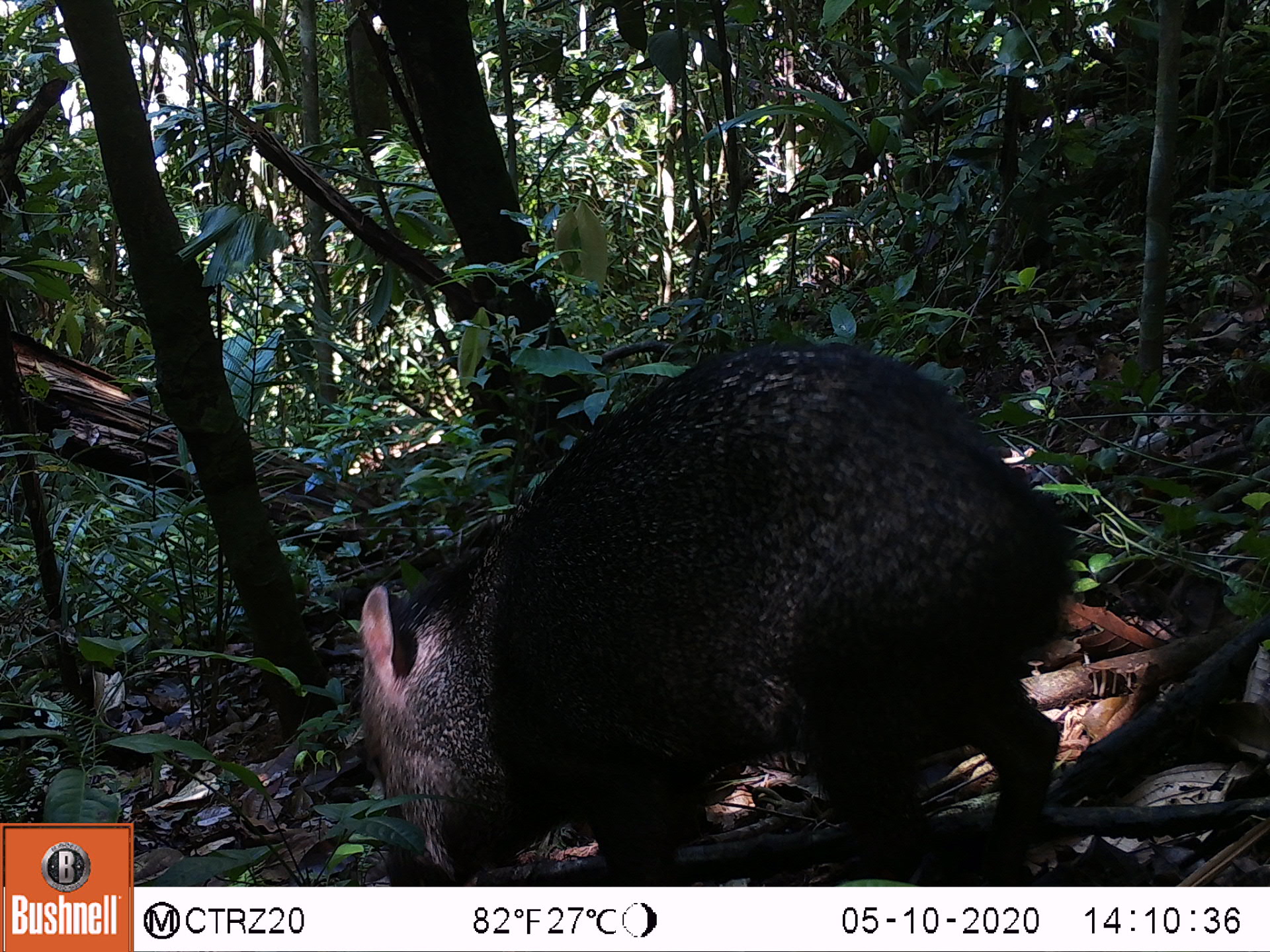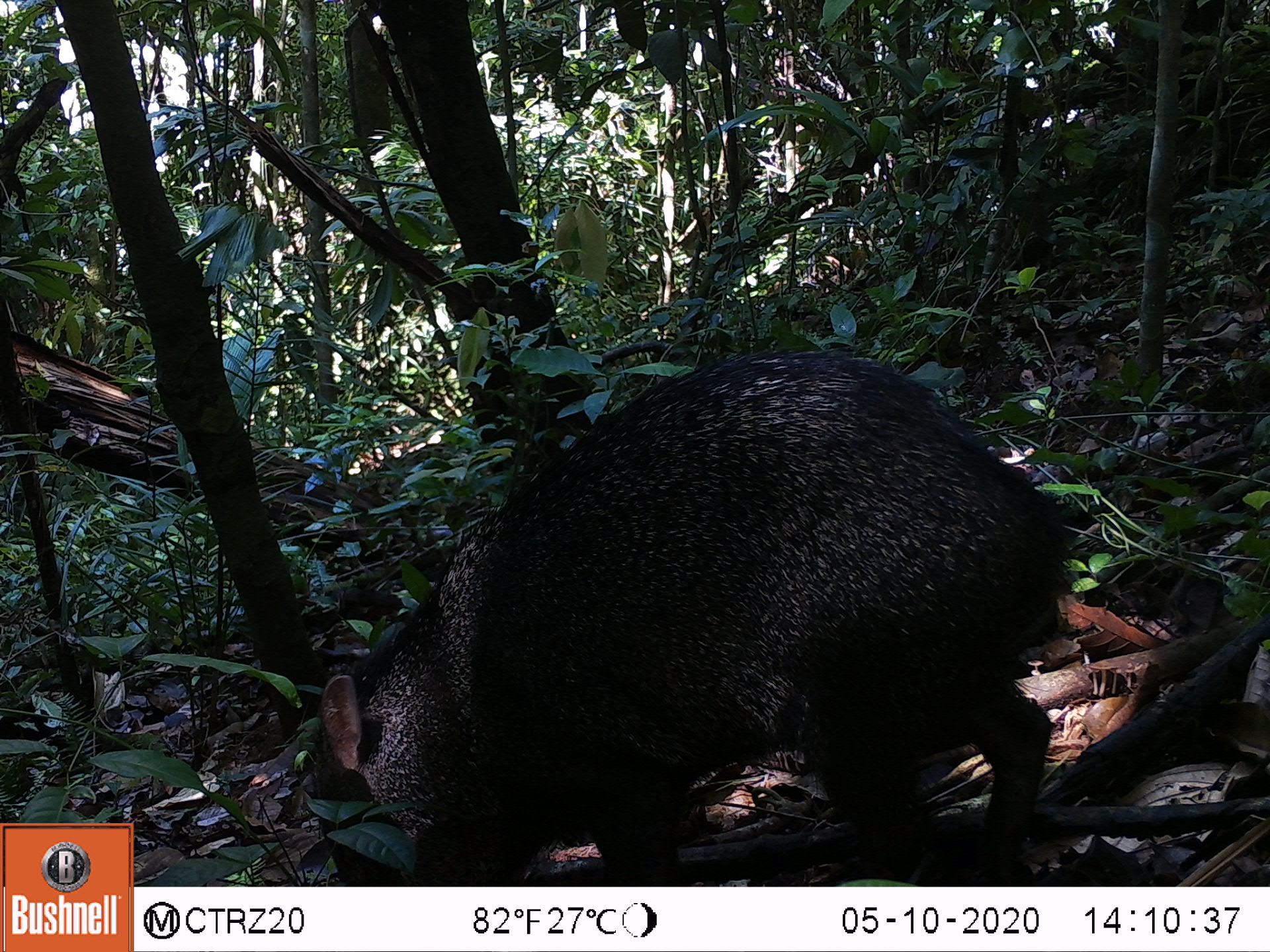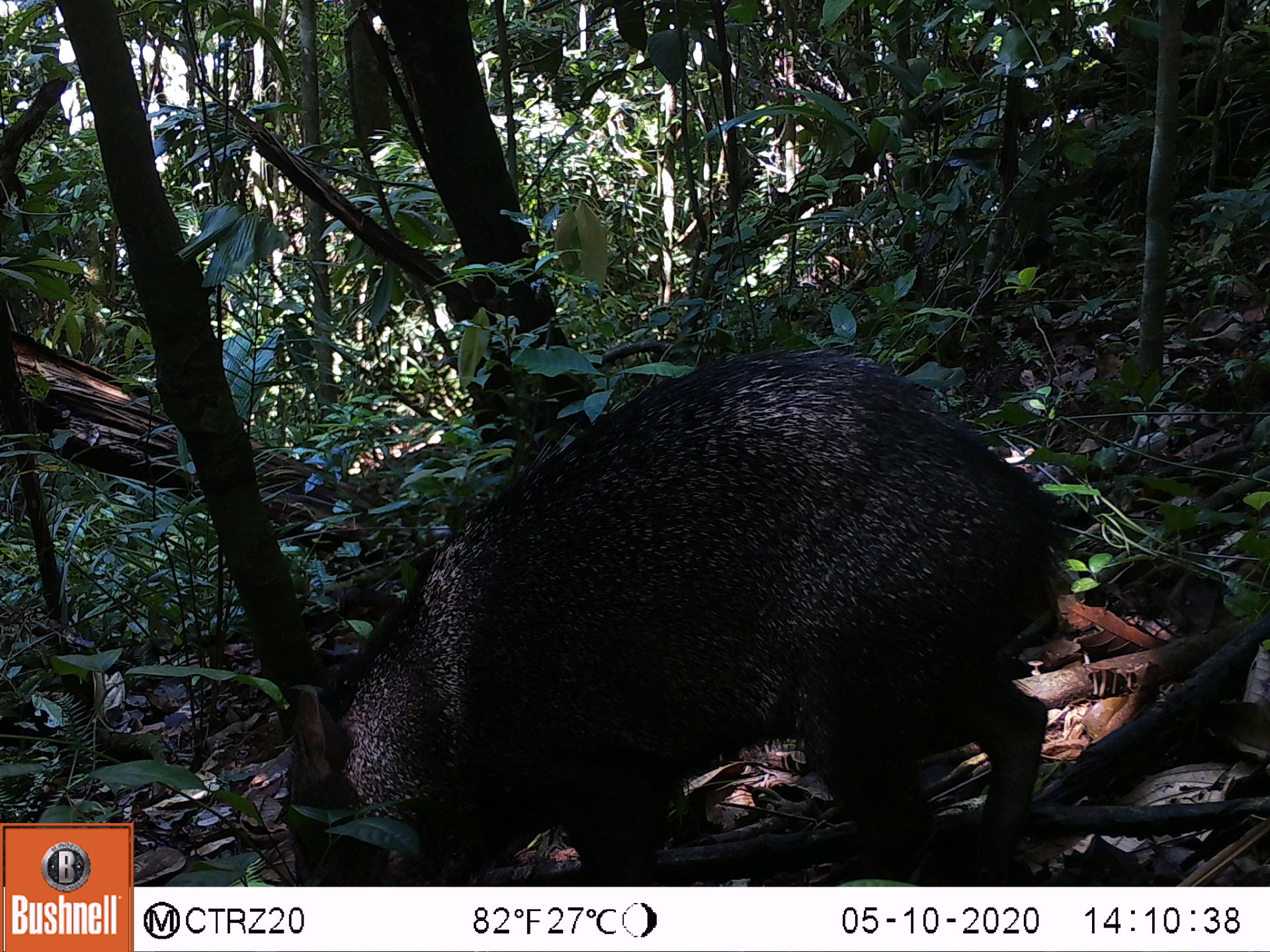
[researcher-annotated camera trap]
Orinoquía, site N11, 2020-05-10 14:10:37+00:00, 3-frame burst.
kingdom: Animalia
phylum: Chordata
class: Mammalia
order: Artiodactyla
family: Tayassuidae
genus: Pecari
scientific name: Pecari tajacu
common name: collared peccary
Collared peccary (Pecari tajacu).